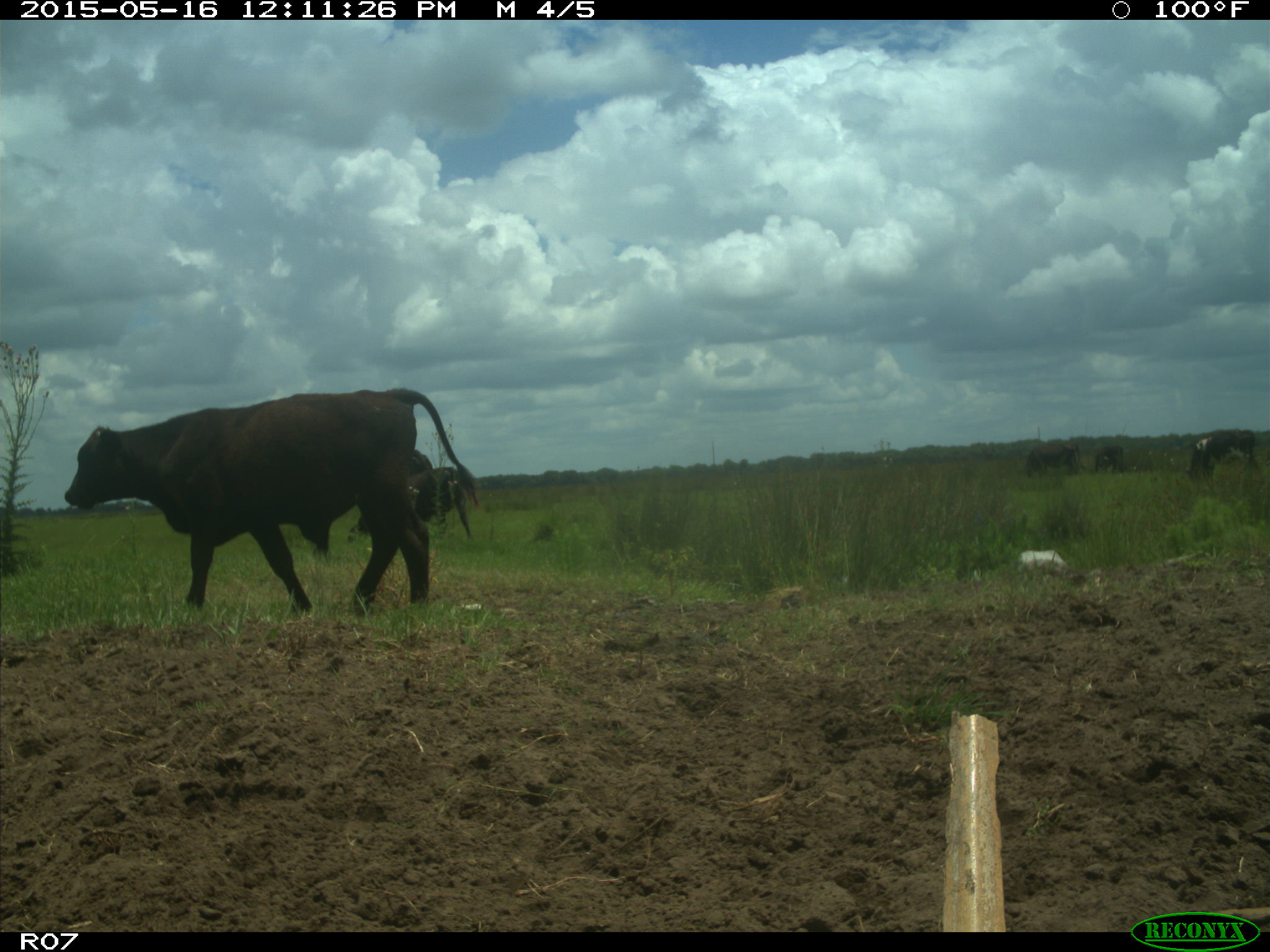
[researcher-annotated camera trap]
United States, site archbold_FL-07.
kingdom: Animalia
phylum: Chordata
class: Mammalia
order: Artiodactyla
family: Bovidae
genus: Bos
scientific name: Bos taurus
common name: domestic cow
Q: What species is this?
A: Bos taurus (domestic cow).